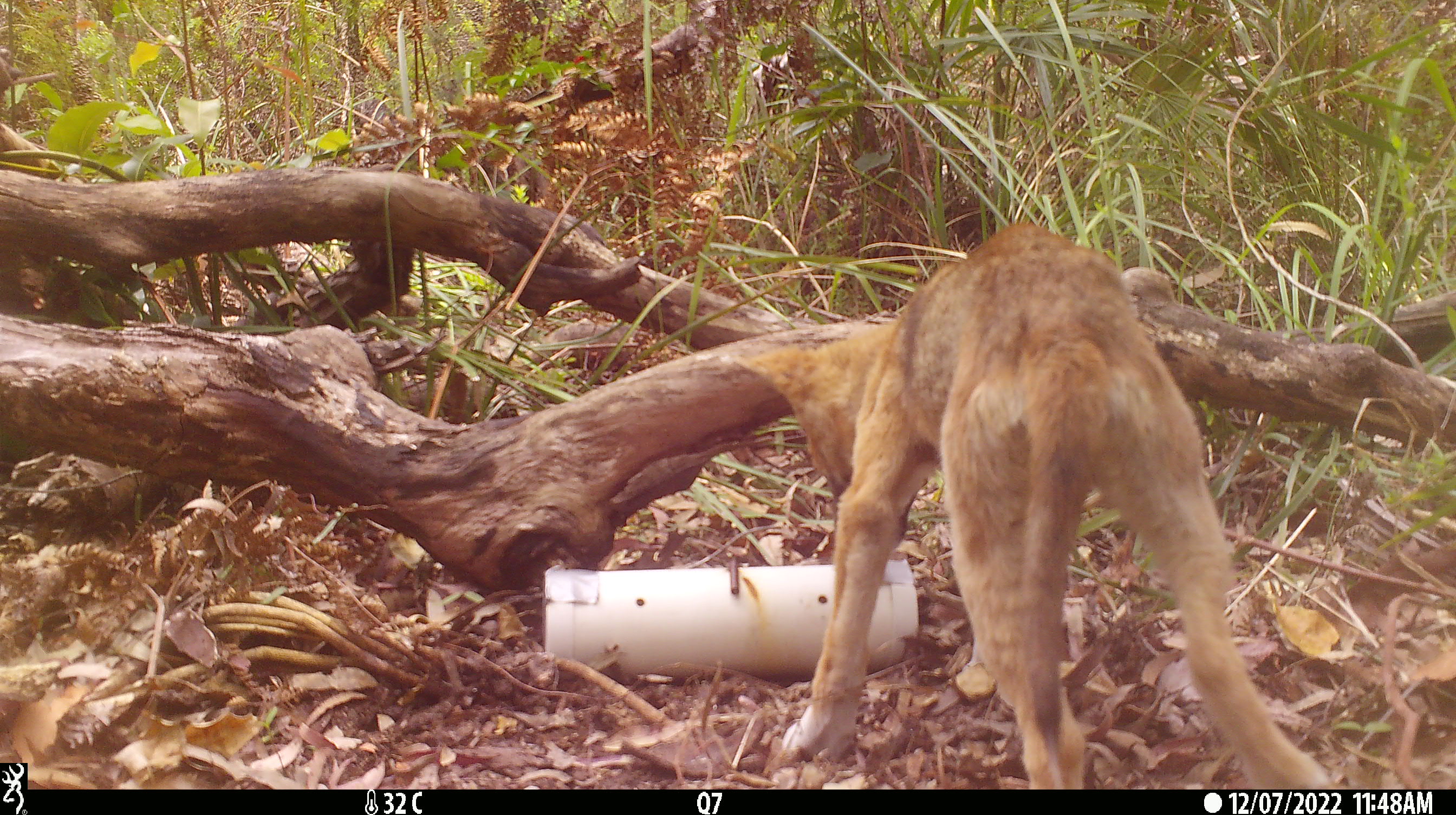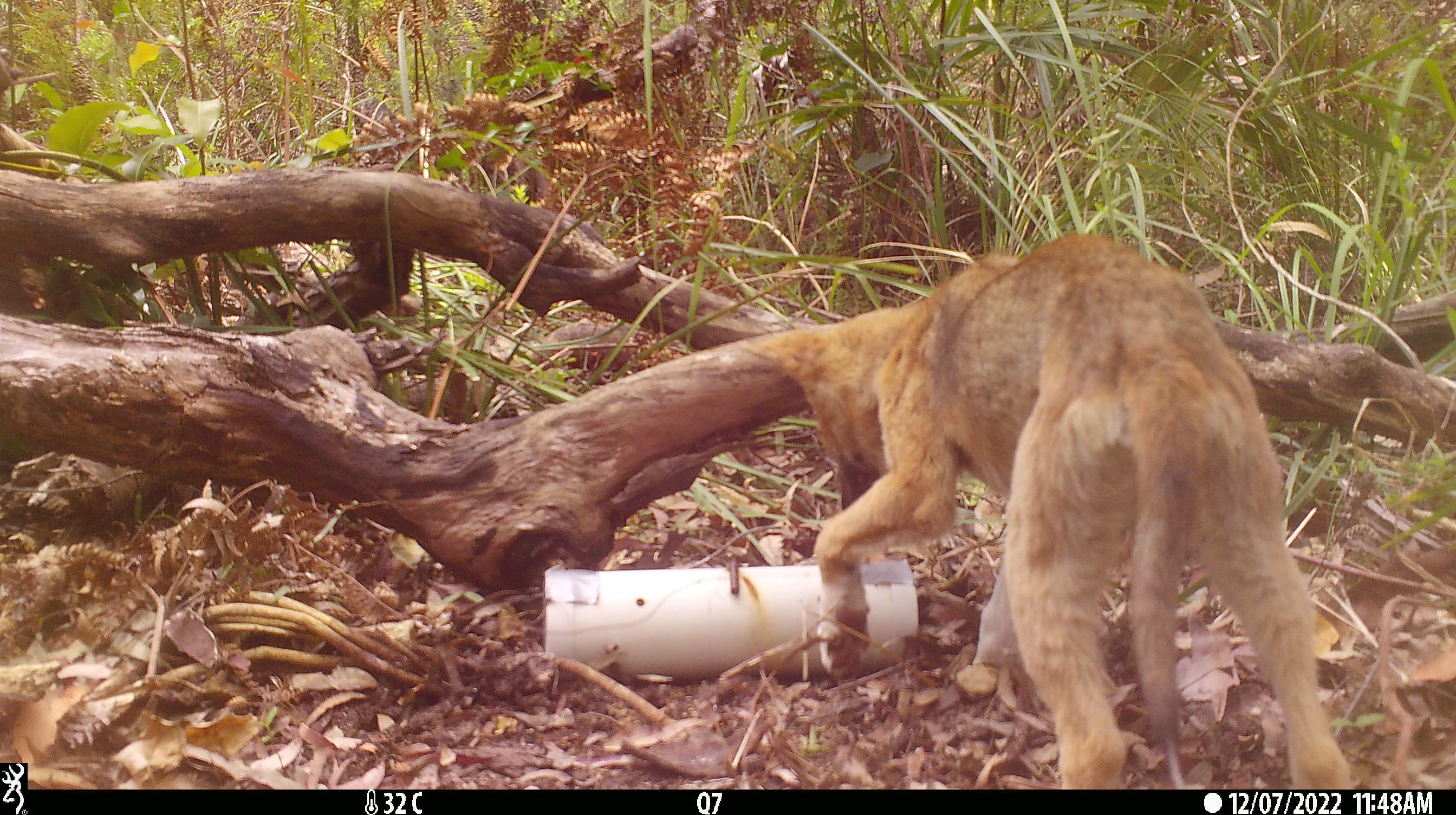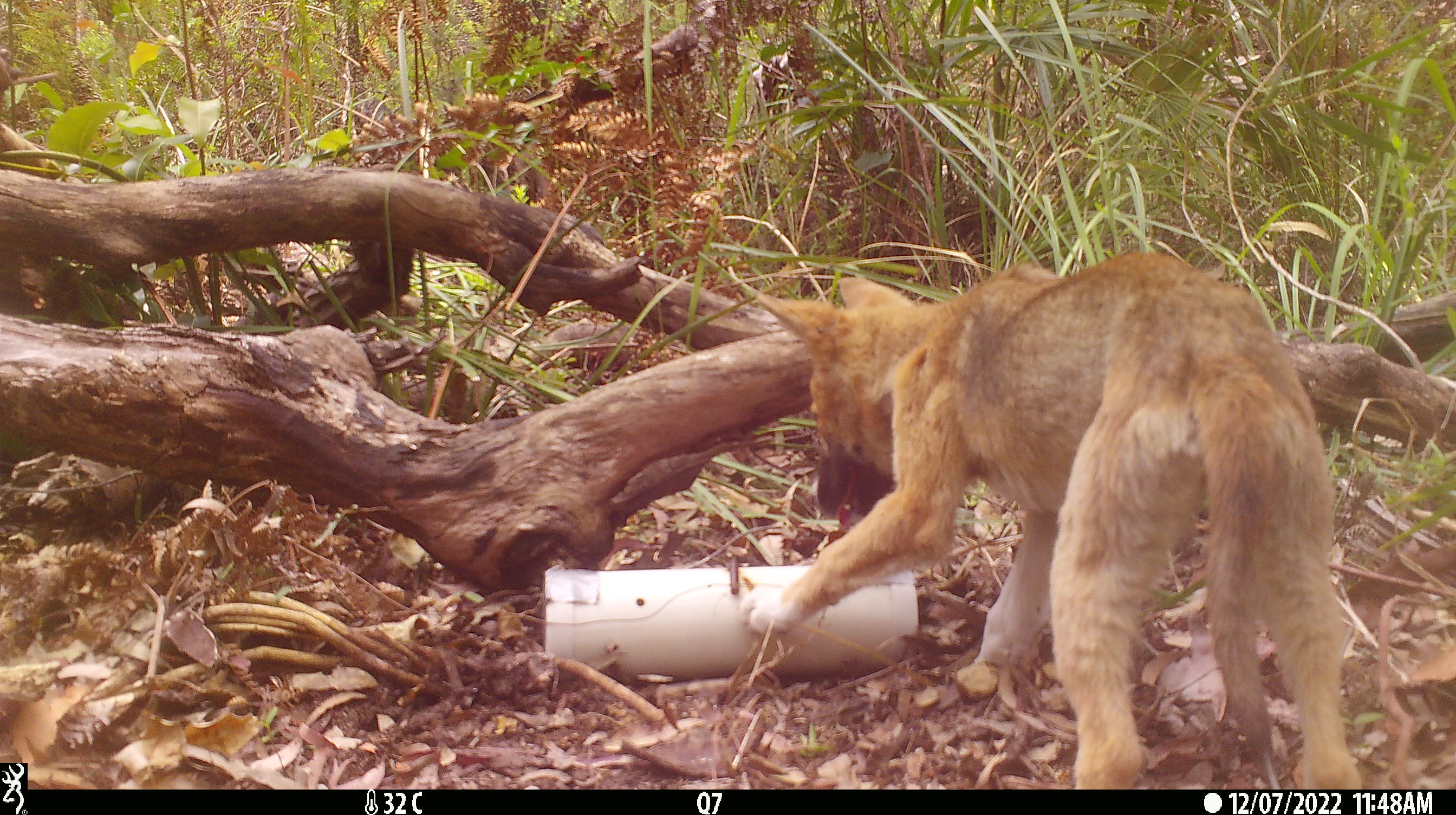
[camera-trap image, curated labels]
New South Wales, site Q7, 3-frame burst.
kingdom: Animalia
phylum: Chordata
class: Mammalia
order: Carnivora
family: Canidae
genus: Canis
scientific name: Canis familiaris dingo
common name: dingo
Dingo (Canis familiaris dingo).